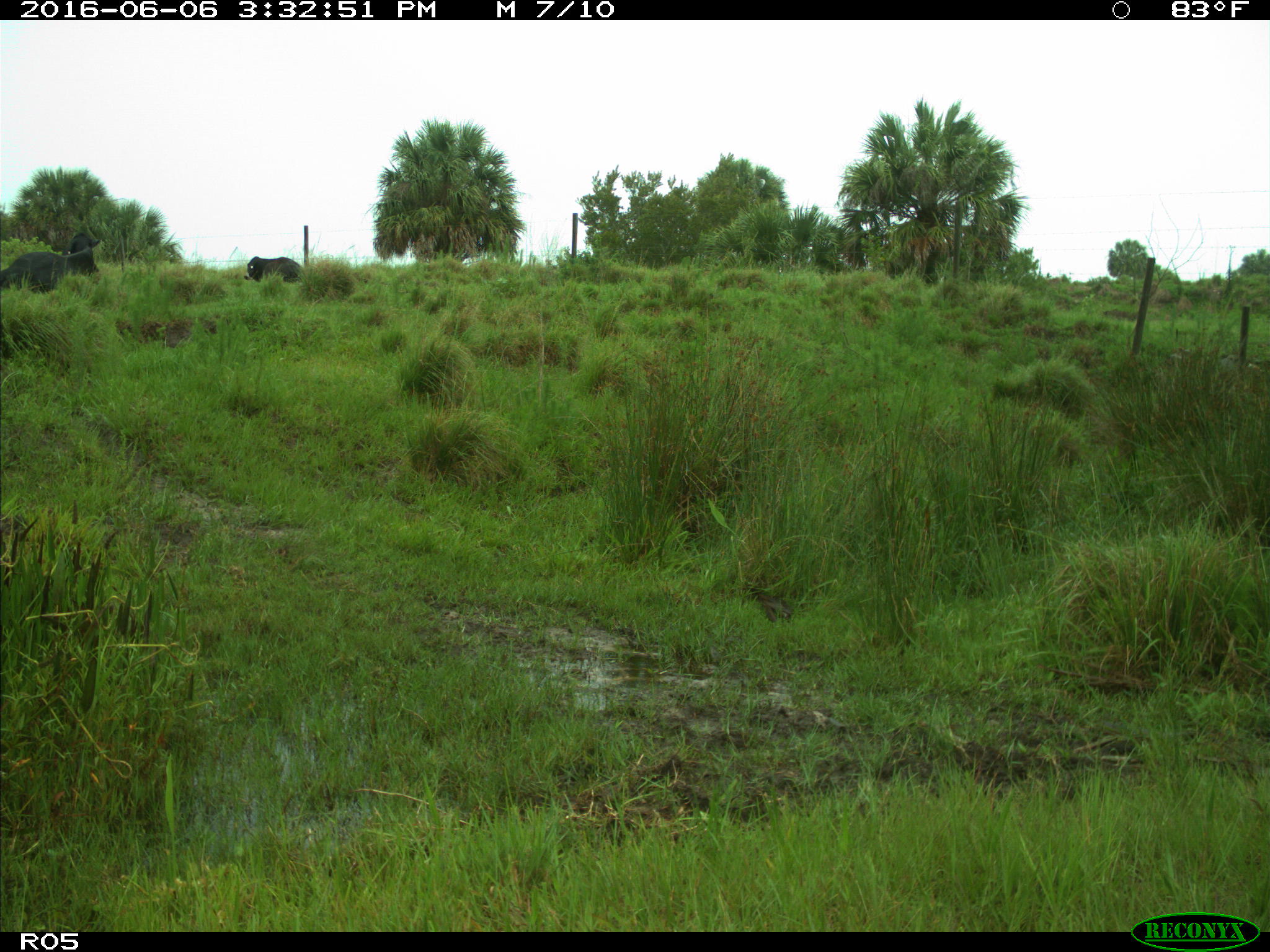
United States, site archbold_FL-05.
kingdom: Animalia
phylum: Chordata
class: Mammalia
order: Artiodactyla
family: Bovidae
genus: Bos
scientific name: Bos taurus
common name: domestic cow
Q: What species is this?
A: Bos taurus (domestic cow).